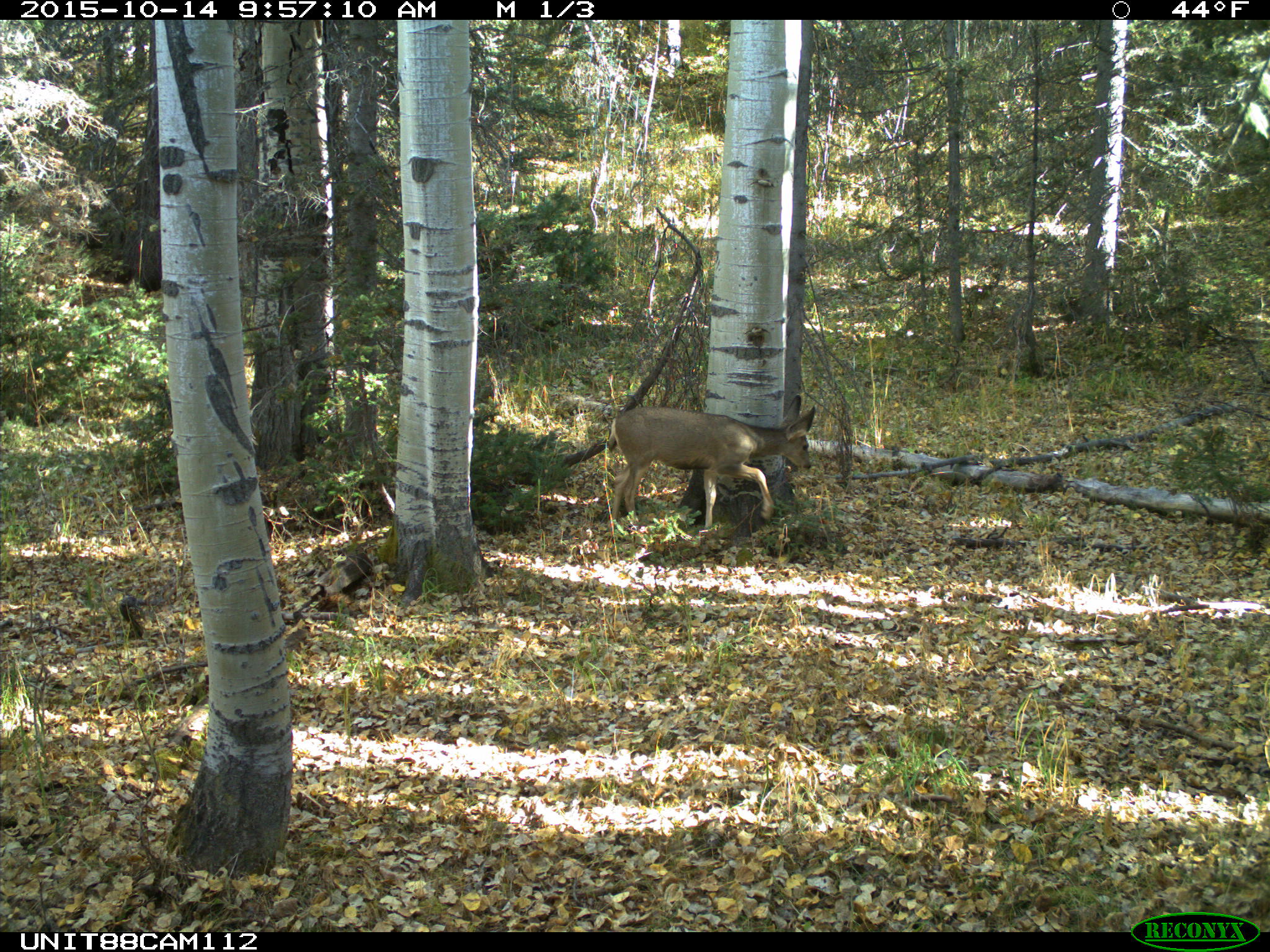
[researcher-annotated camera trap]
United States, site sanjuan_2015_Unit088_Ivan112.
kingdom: Animalia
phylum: Chordata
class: Mammalia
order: Artiodactyla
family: Cervidae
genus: Odocoileus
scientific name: Odocoileus hemionus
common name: mule deer